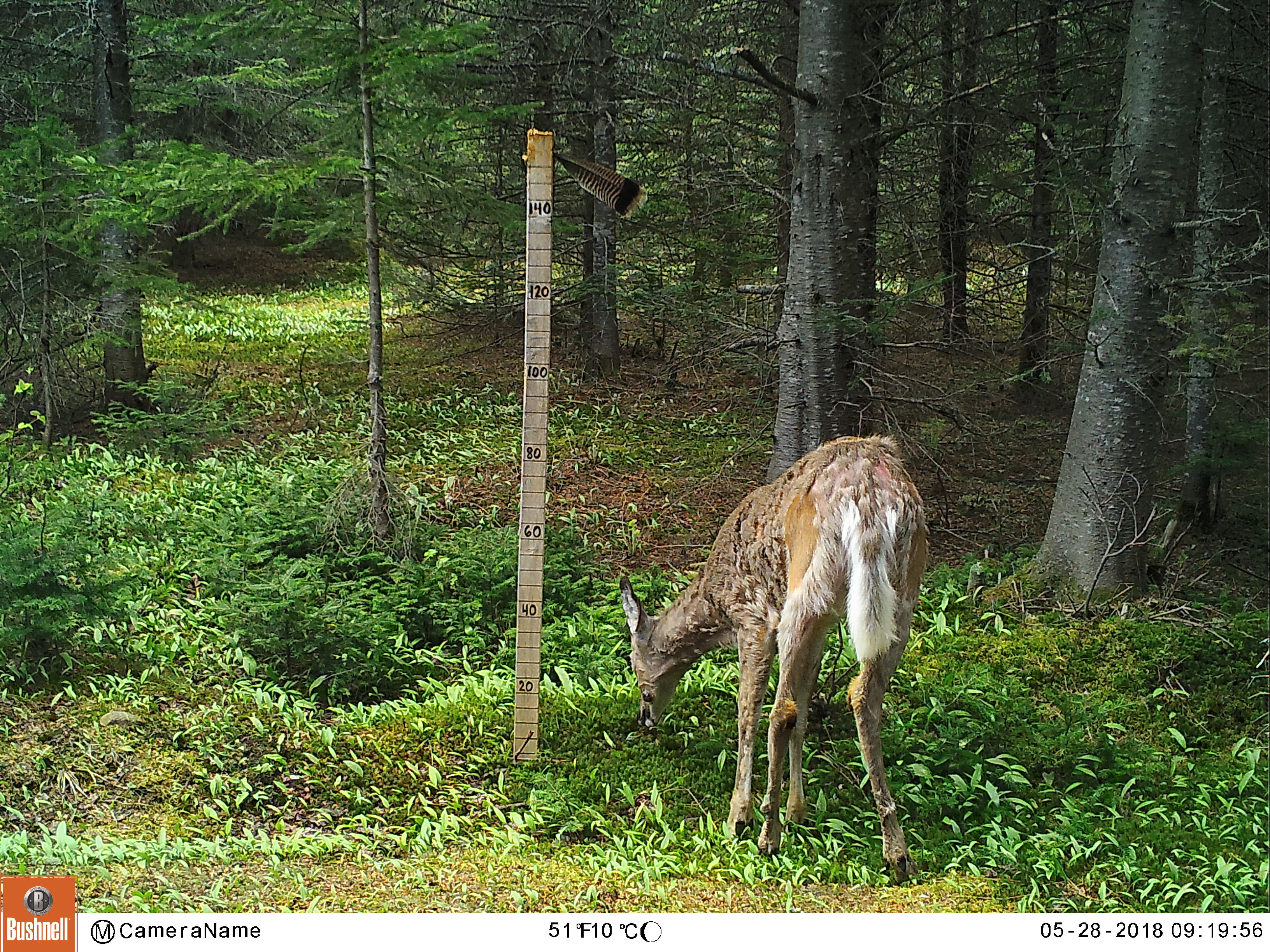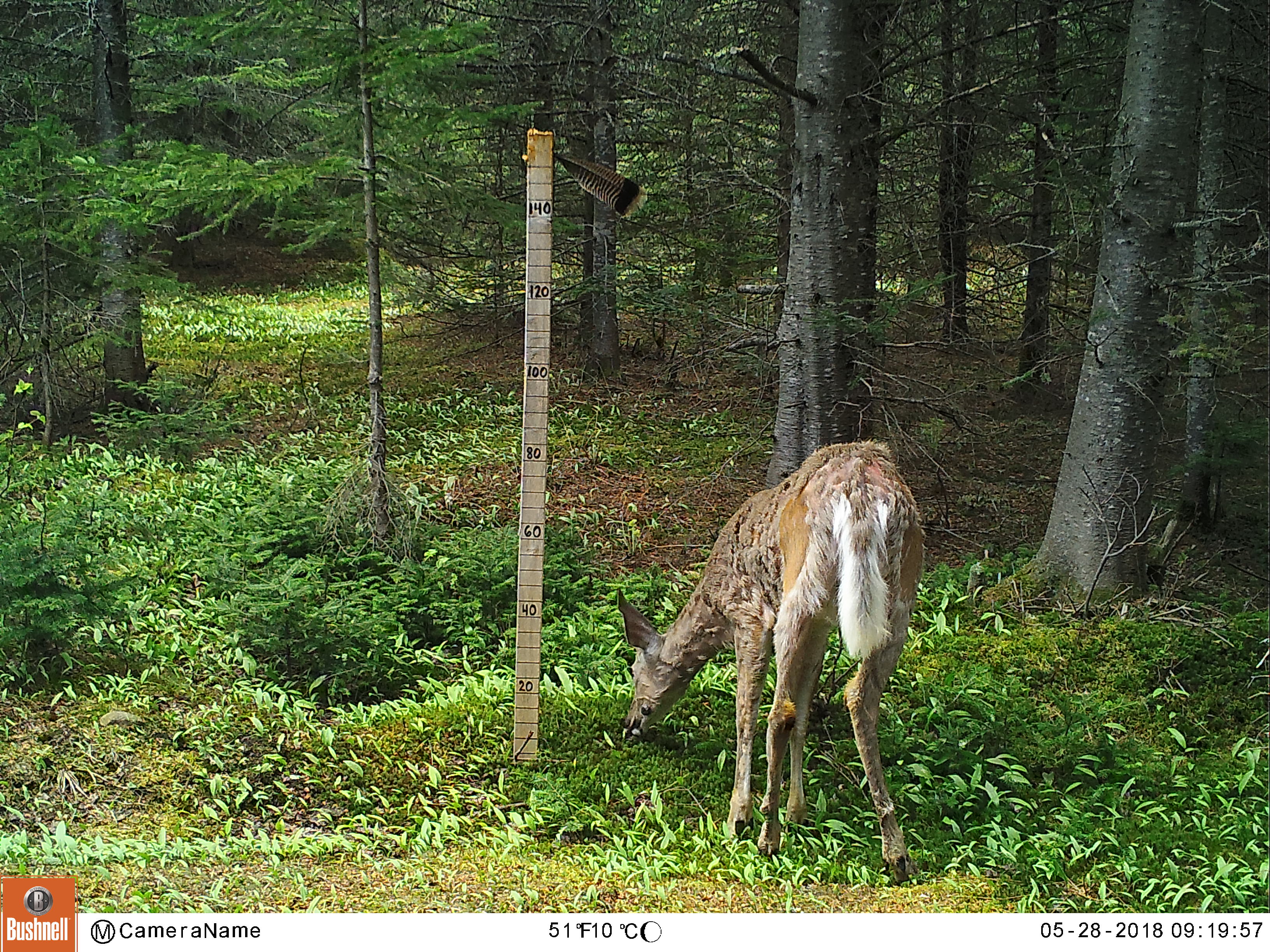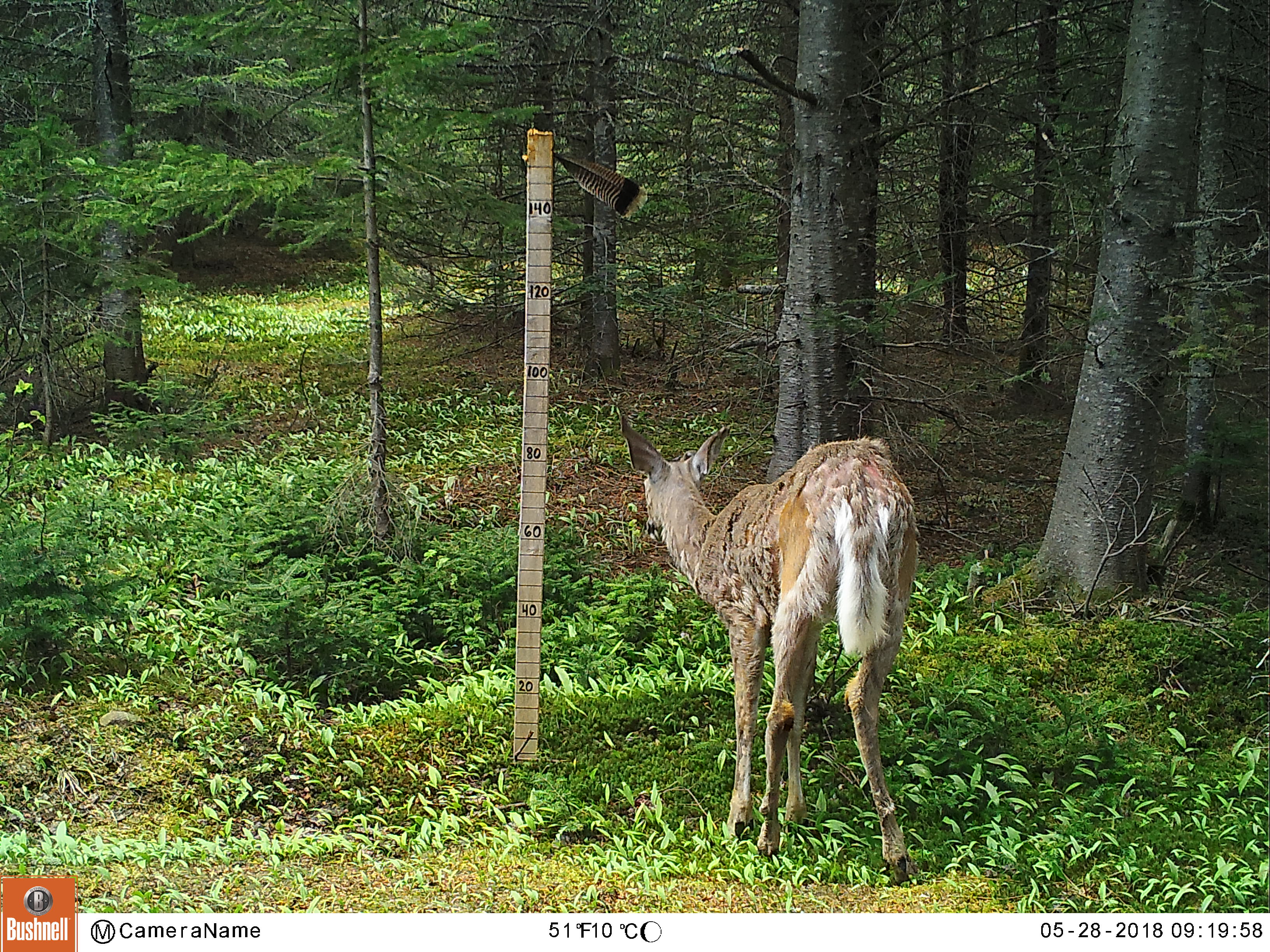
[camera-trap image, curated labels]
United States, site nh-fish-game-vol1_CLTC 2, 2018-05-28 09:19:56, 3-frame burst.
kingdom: Animalia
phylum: Chordata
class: Mammalia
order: Artiodactyla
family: Cervidae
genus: Odocoileus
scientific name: Odocoileus virginianus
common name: white-tailed deer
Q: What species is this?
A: White-tailed deer (Odocoileus virginianus).